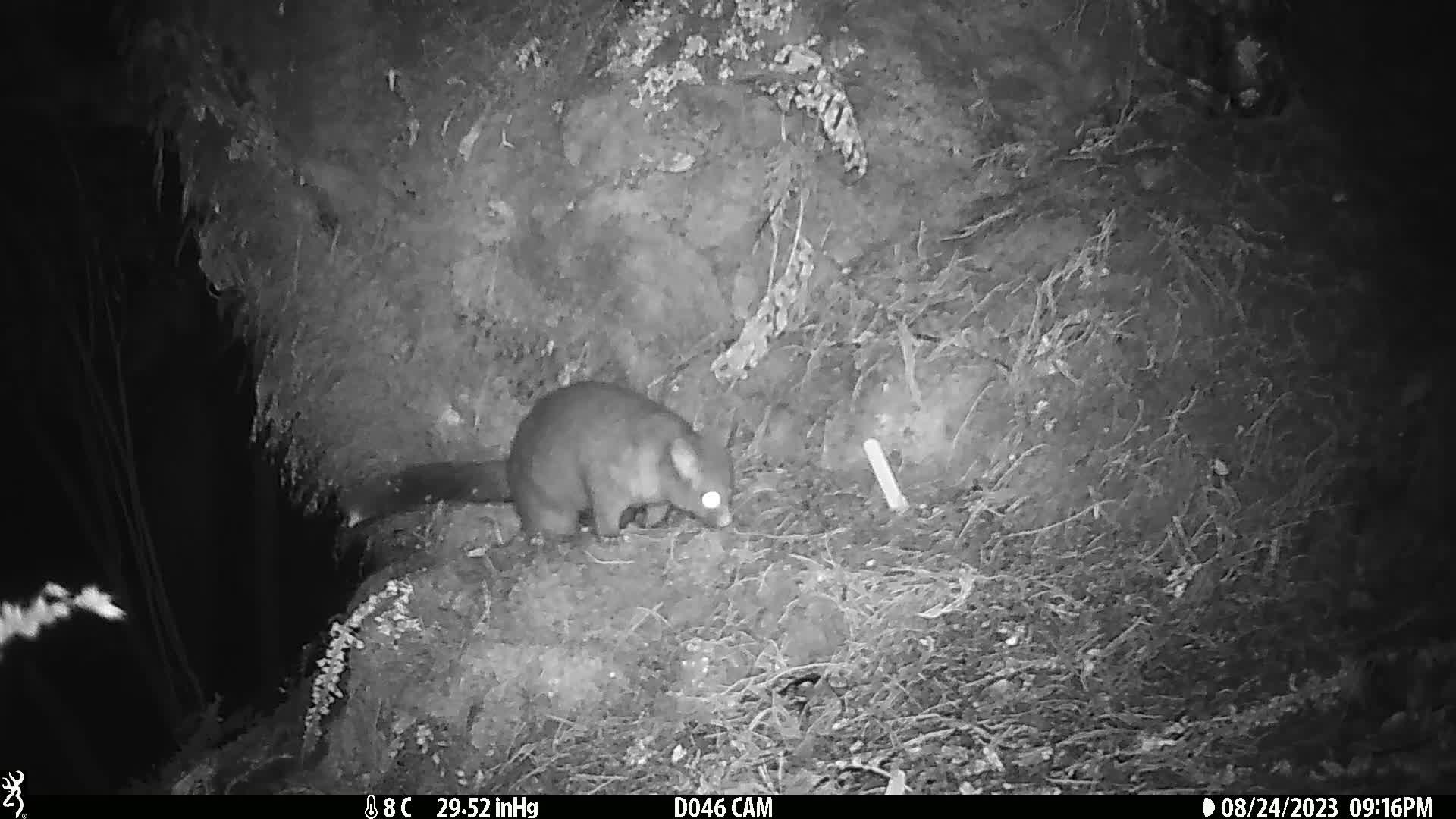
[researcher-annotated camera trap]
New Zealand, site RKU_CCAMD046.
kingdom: Animalia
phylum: Chordata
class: Mammalia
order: Diprotodontia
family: Phalangeridae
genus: Trichosurus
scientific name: Trichosurus vulpecula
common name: common brushtail possum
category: possum